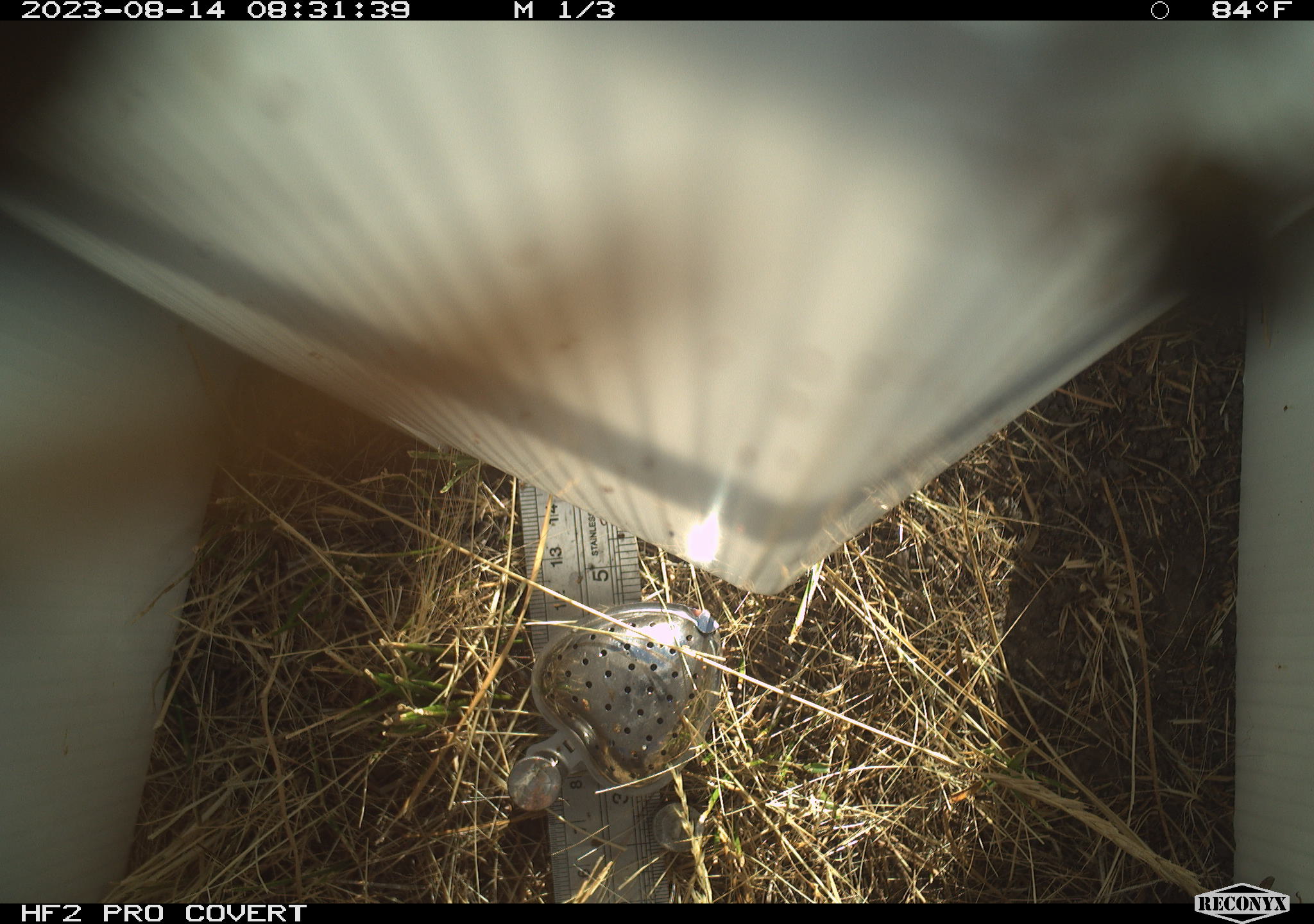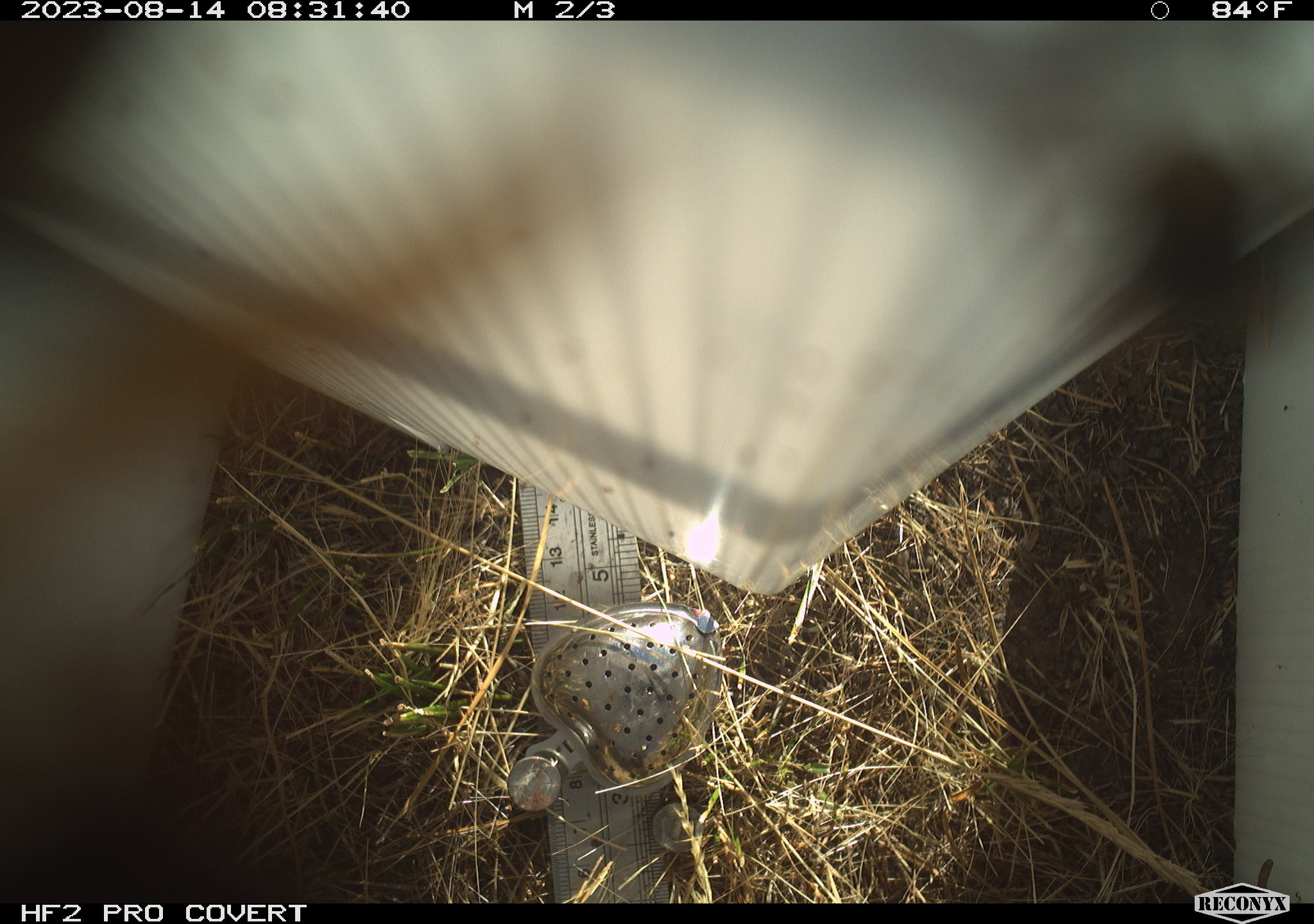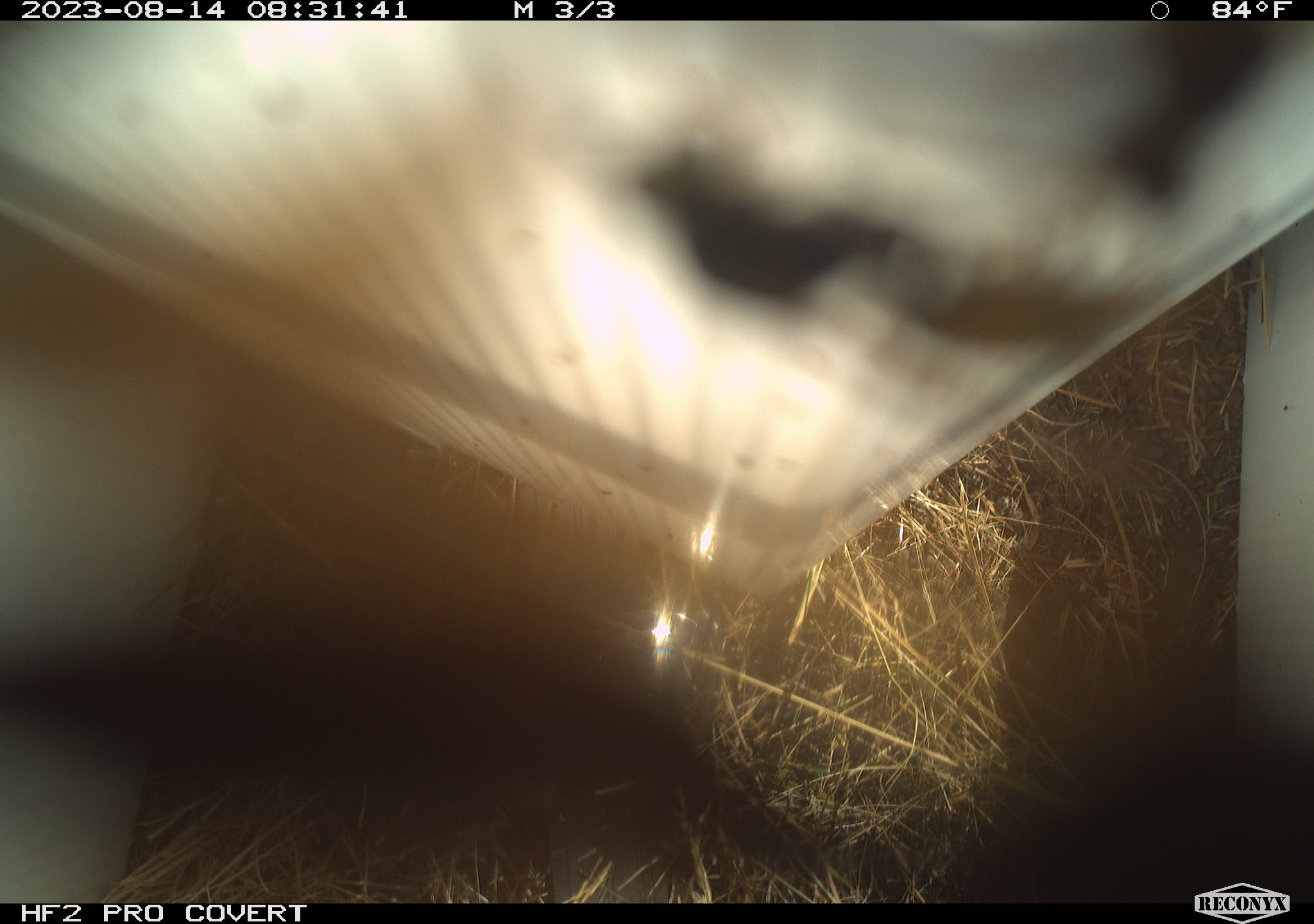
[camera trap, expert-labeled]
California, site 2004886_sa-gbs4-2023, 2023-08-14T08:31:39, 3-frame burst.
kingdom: Animalia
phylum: Arthropoda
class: Insecta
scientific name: Insecta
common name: insect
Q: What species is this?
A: Insect (Insecta).